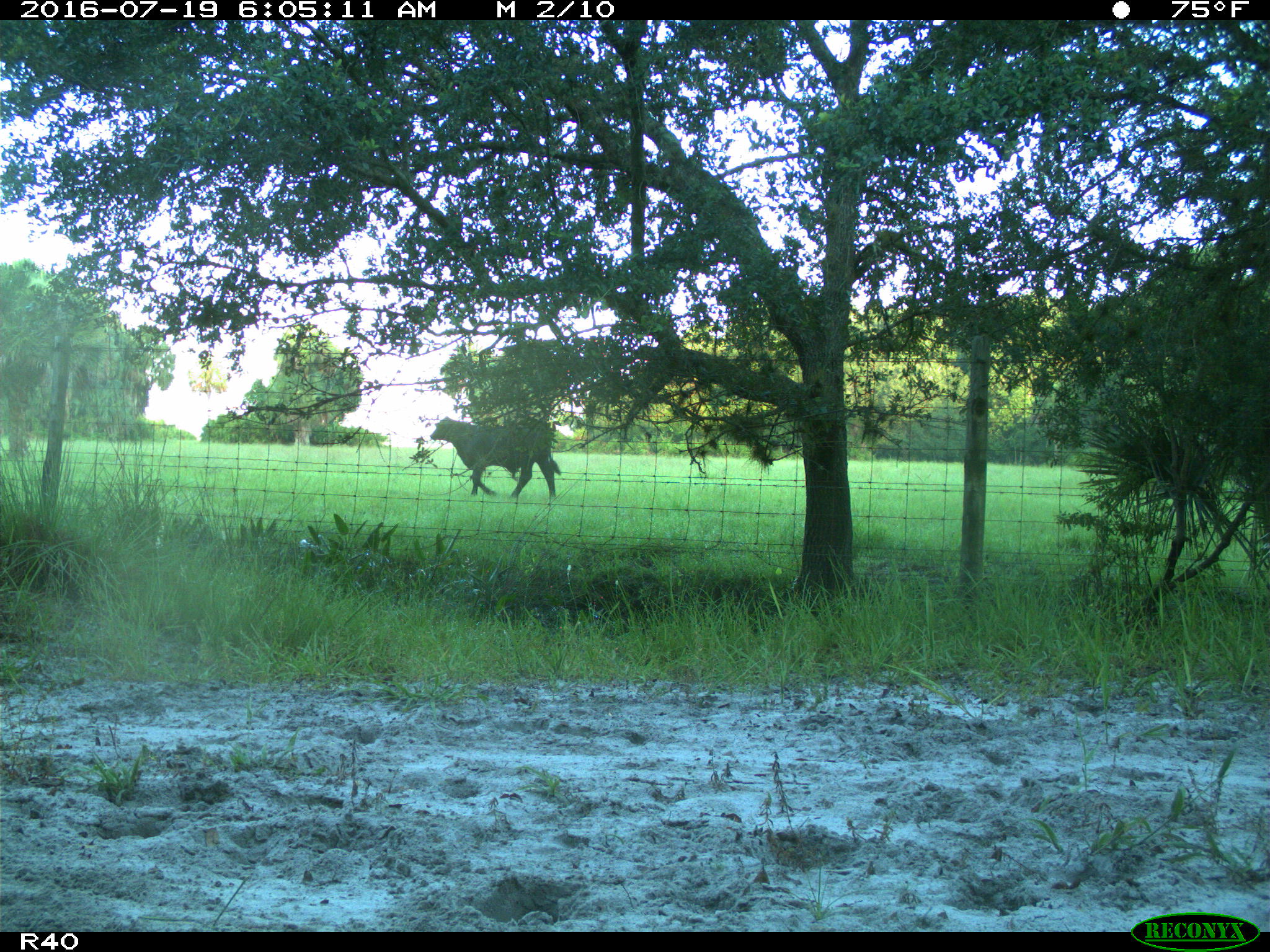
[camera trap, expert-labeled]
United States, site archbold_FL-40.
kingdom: Animalia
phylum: Chordata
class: Mammalia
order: Artiodactyla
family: Bovidae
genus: Bos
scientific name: Bos taurus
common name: domestic cow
Bos taurus (domestic cow).